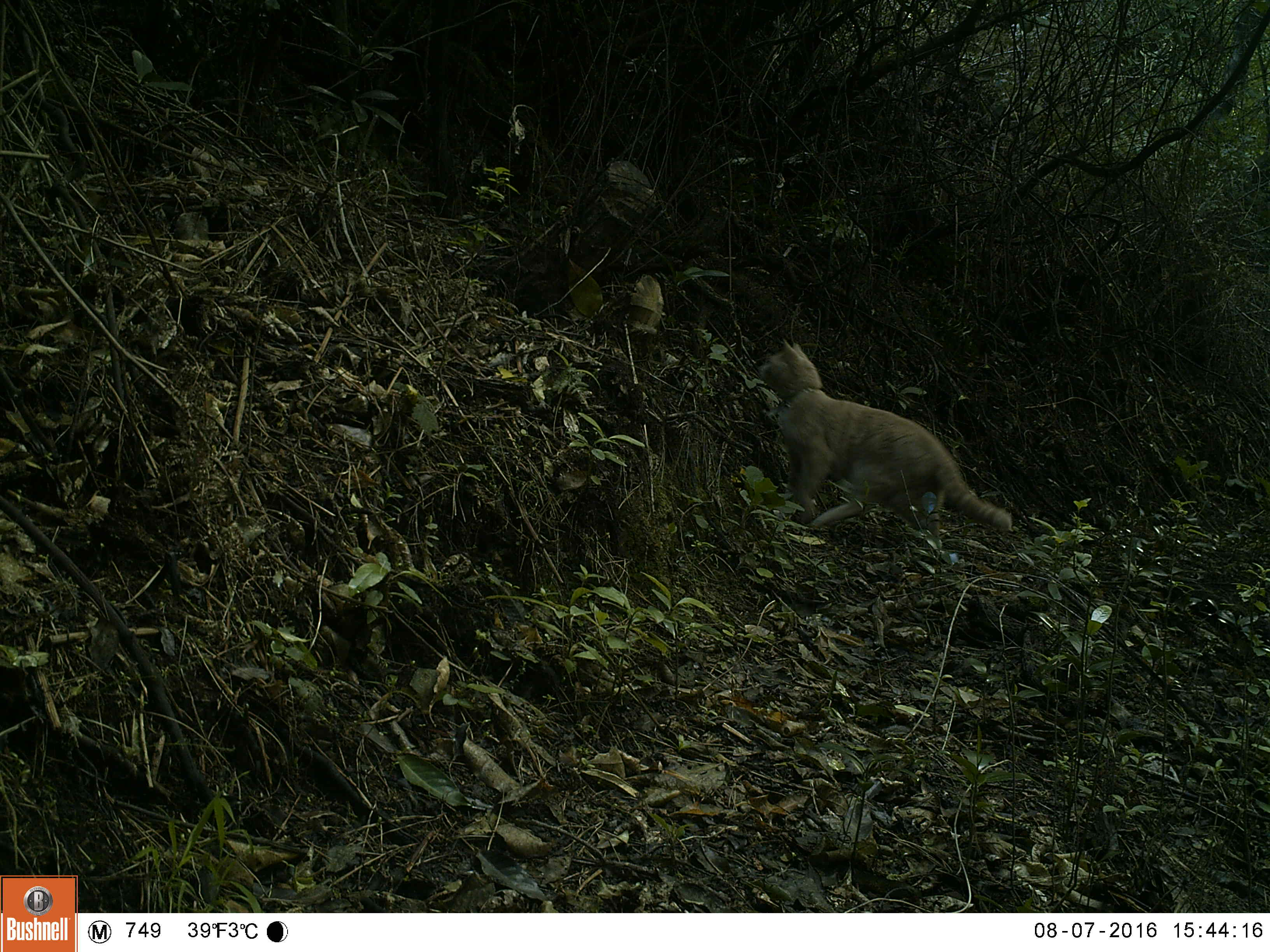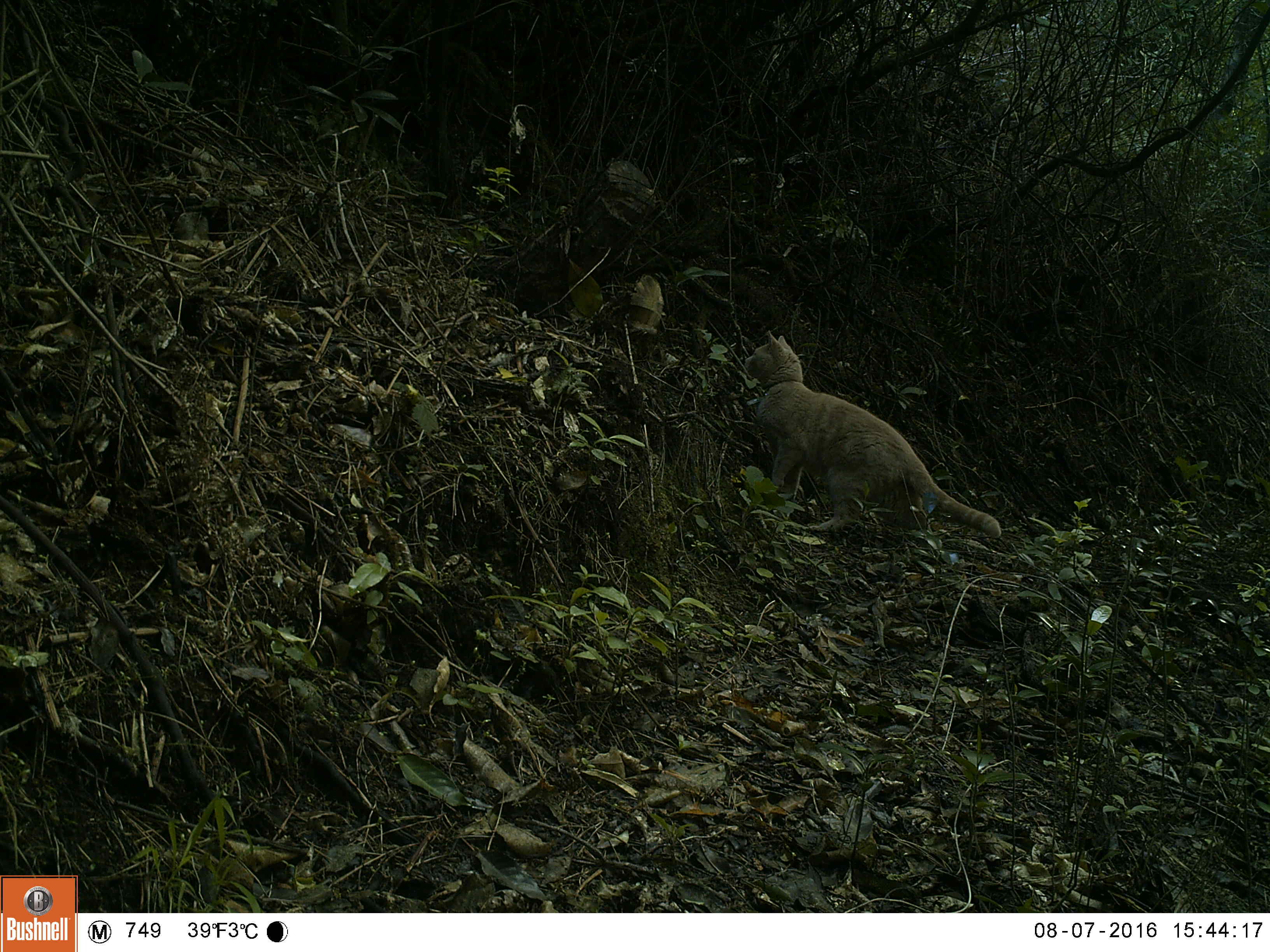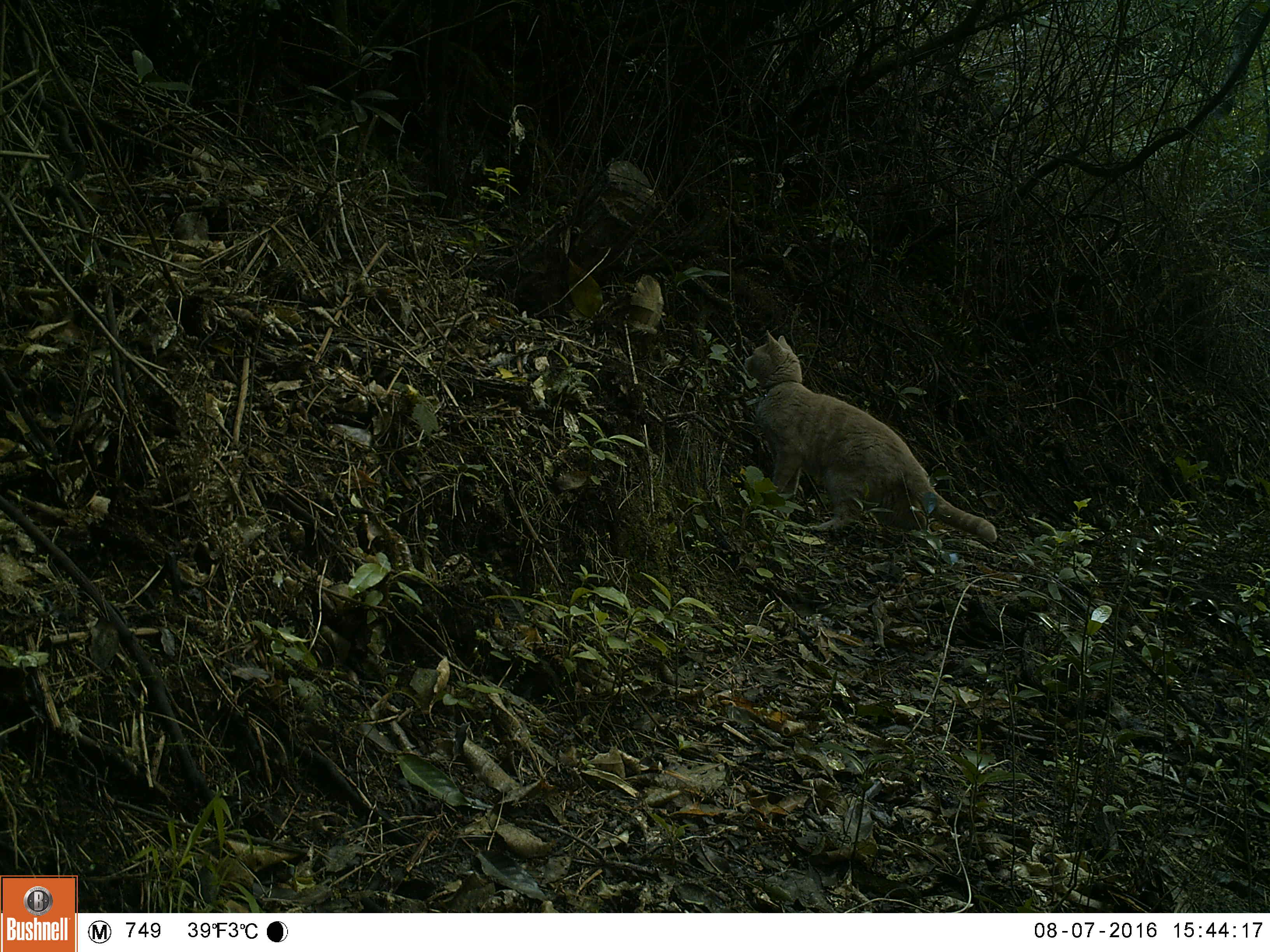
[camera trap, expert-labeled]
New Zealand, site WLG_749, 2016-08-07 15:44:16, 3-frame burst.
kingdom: Animalia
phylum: Chordata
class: Mammalia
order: Carnivora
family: Felidae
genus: Felis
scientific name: Felis catus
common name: domestic cat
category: cat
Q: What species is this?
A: Cat (domestic cat) (Felis catus).